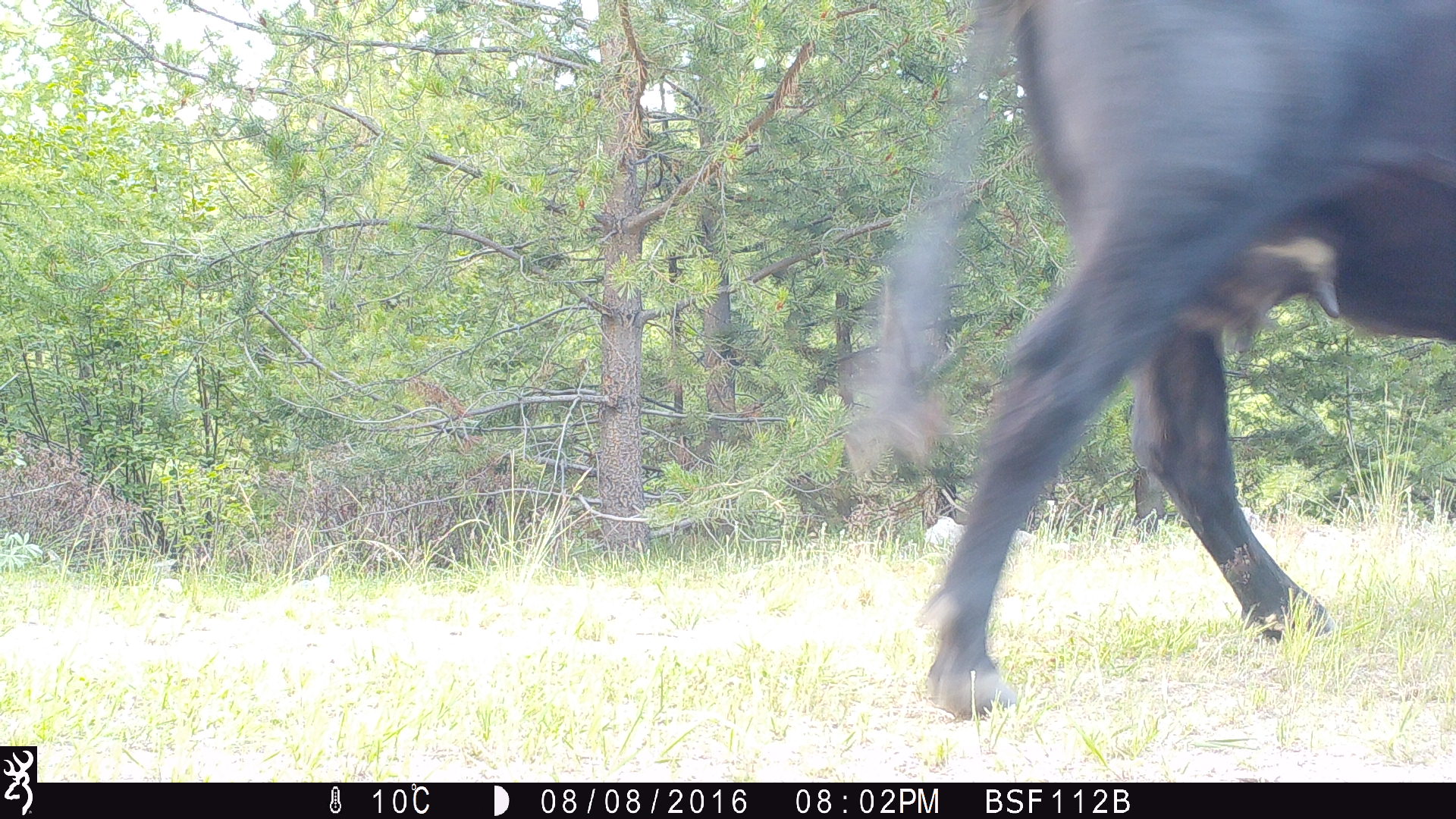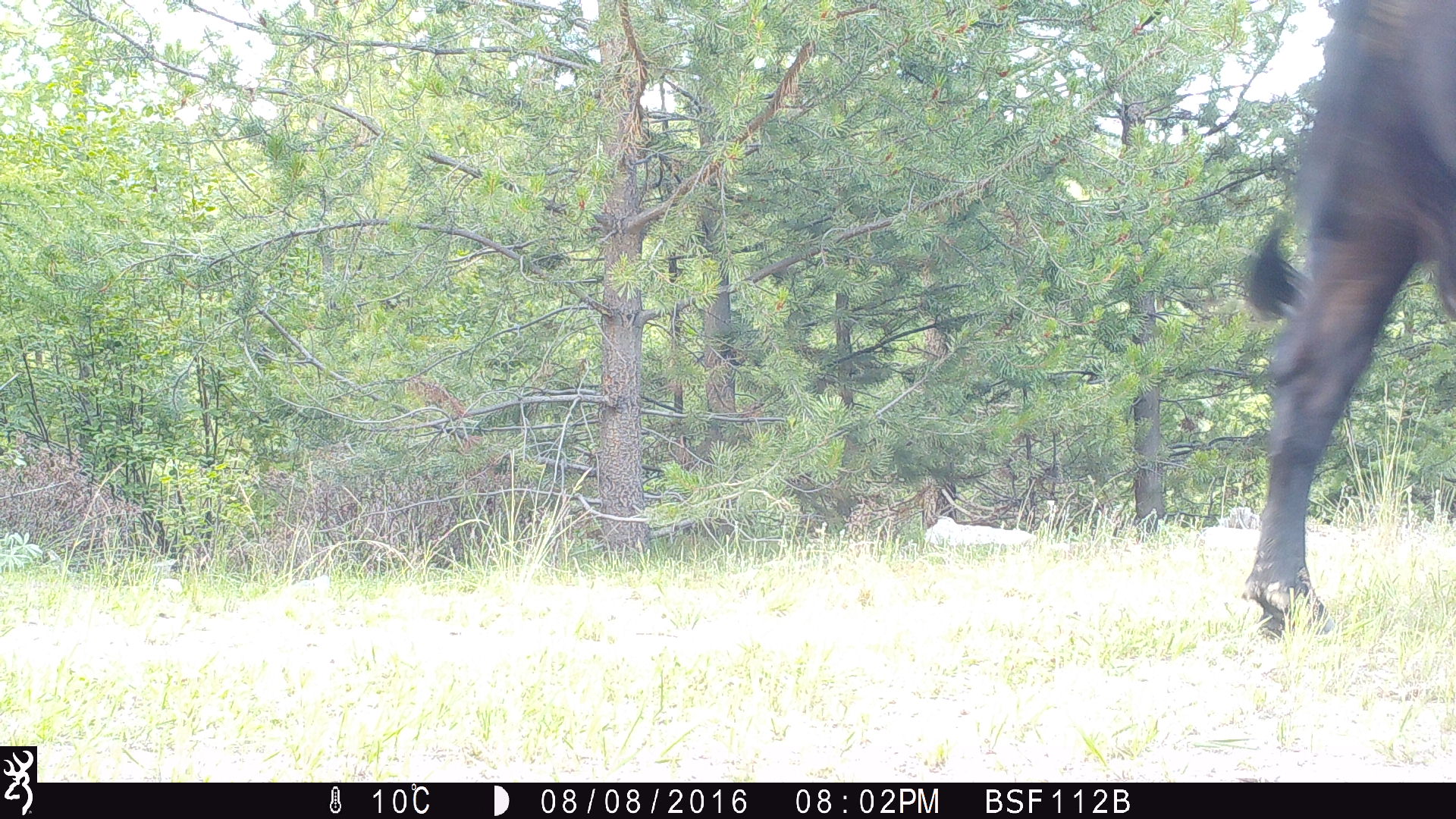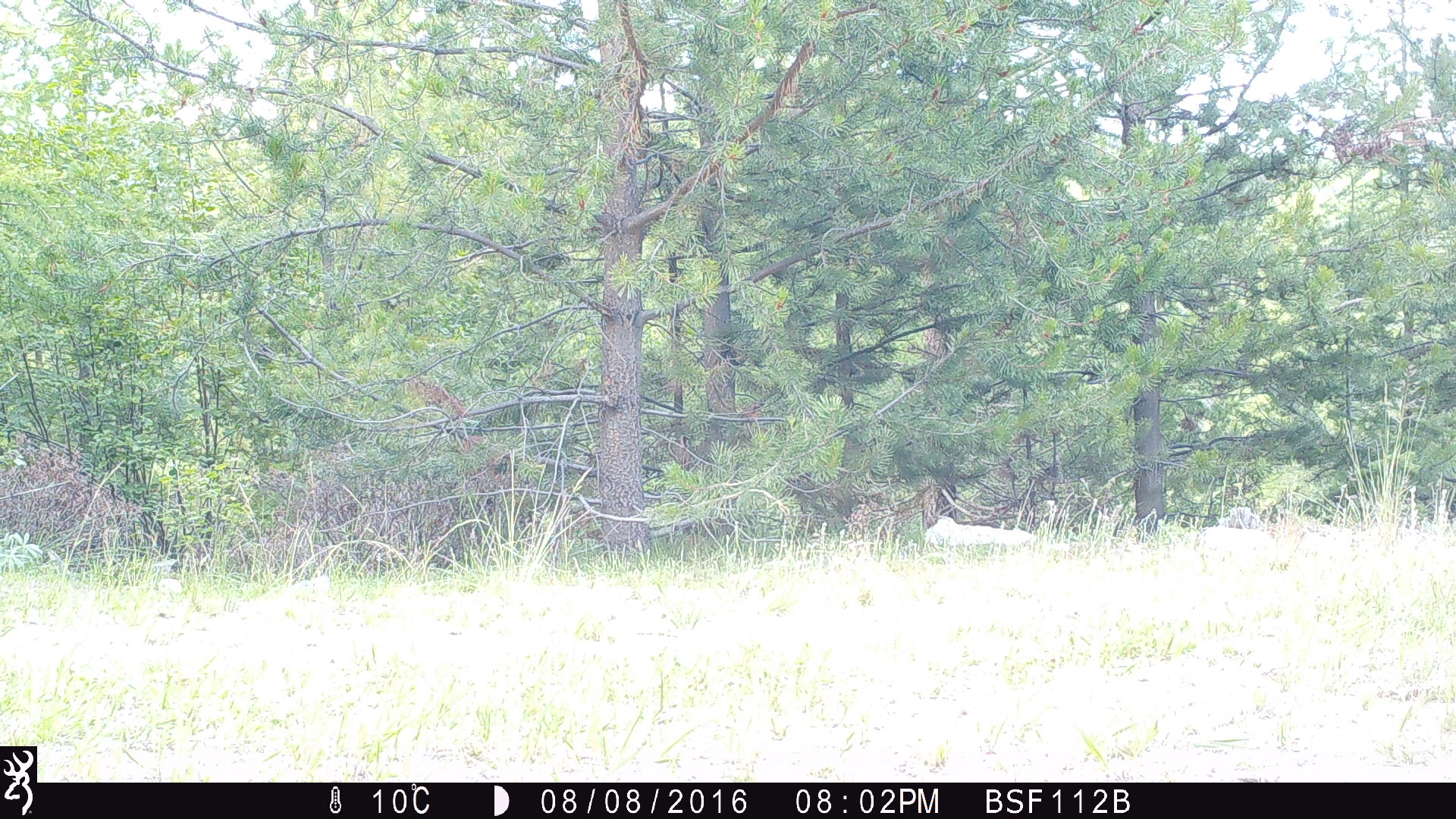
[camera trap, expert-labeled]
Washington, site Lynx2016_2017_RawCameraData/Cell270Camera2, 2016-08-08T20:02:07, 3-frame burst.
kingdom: Animalia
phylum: Chordata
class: Mammalia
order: Artiodactyla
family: Bovidae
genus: Bos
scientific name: Bos taurus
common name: domestic cattle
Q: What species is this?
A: Domestic cattle (Bos taurus).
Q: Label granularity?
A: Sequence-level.